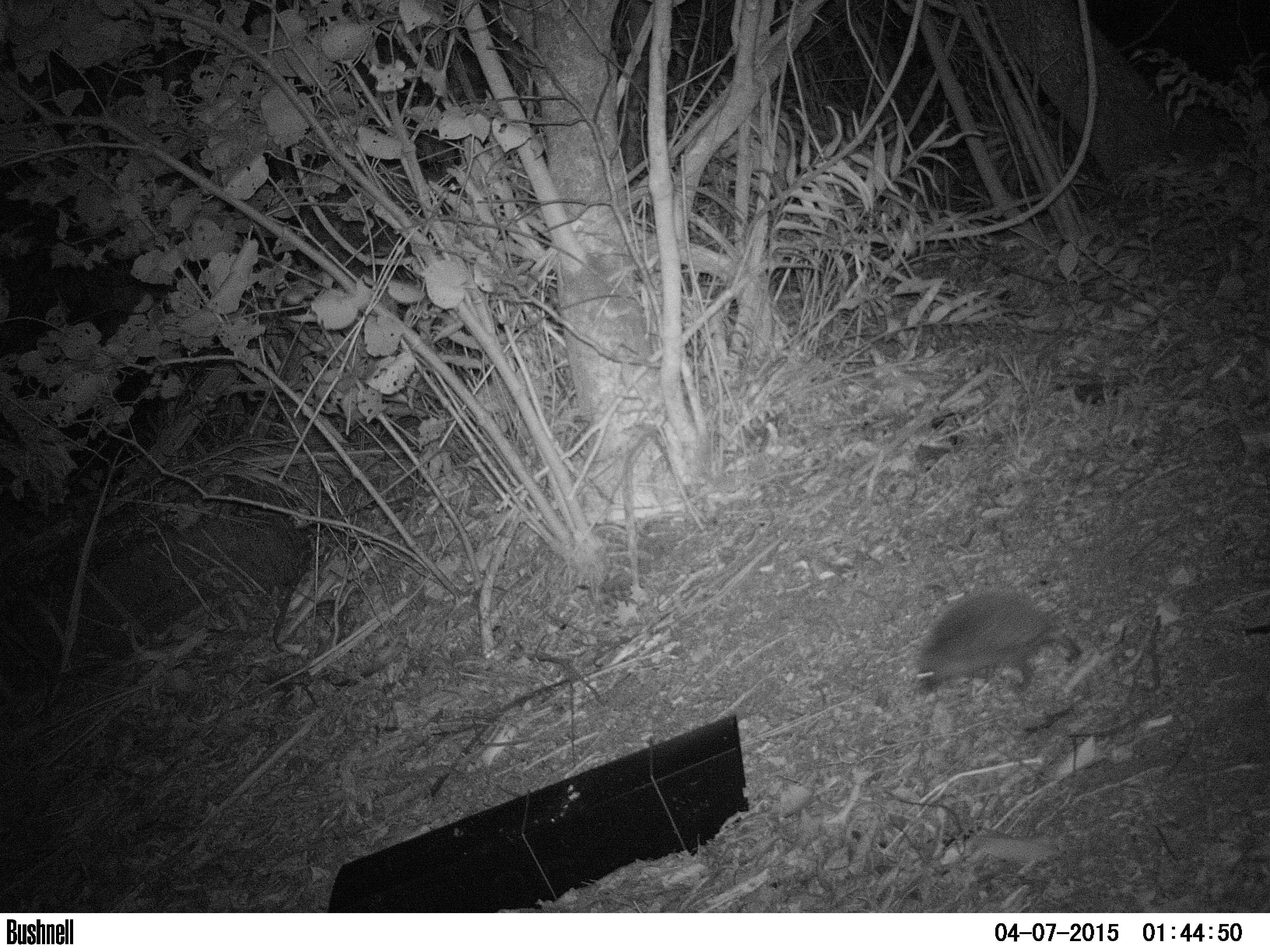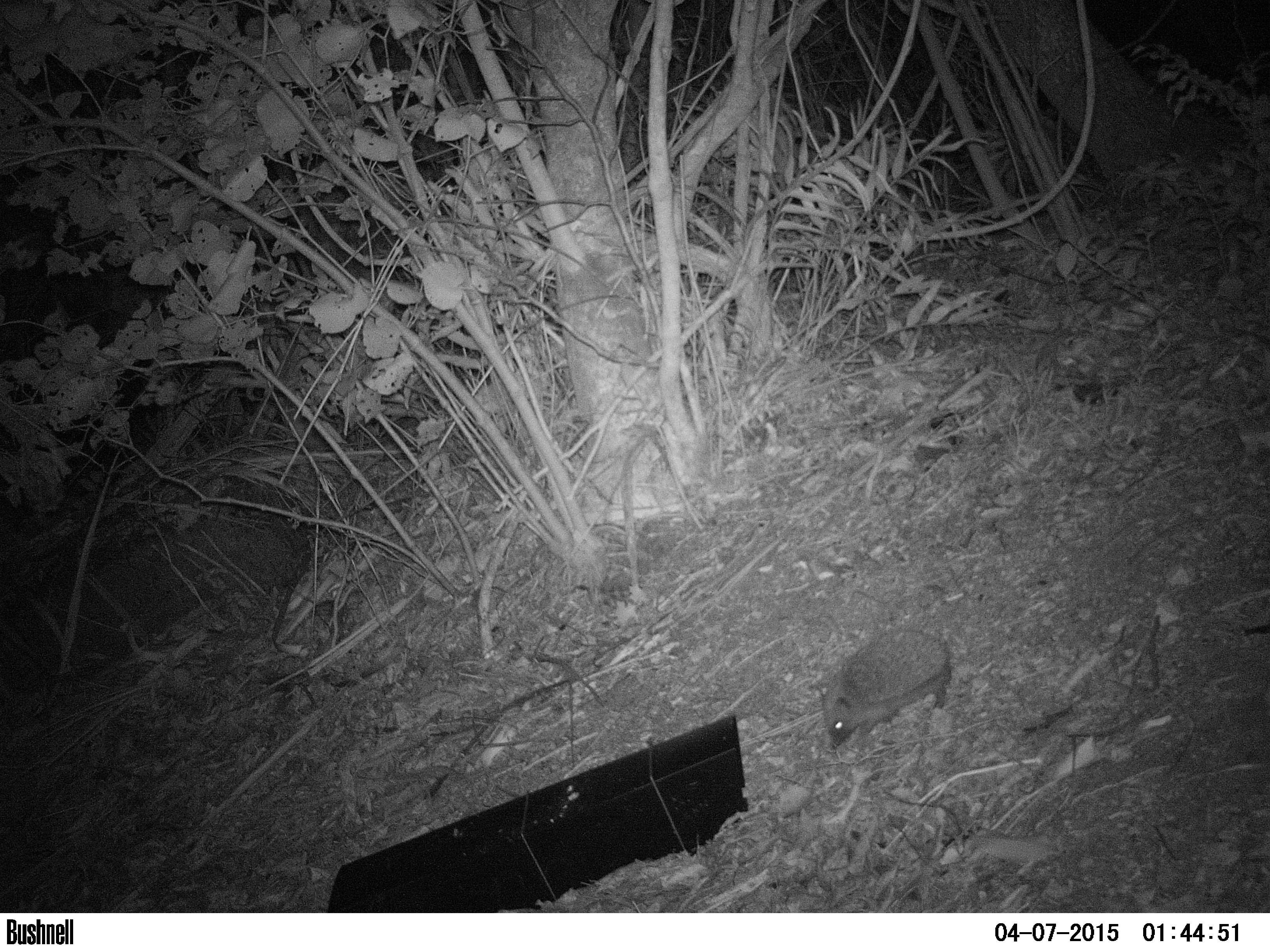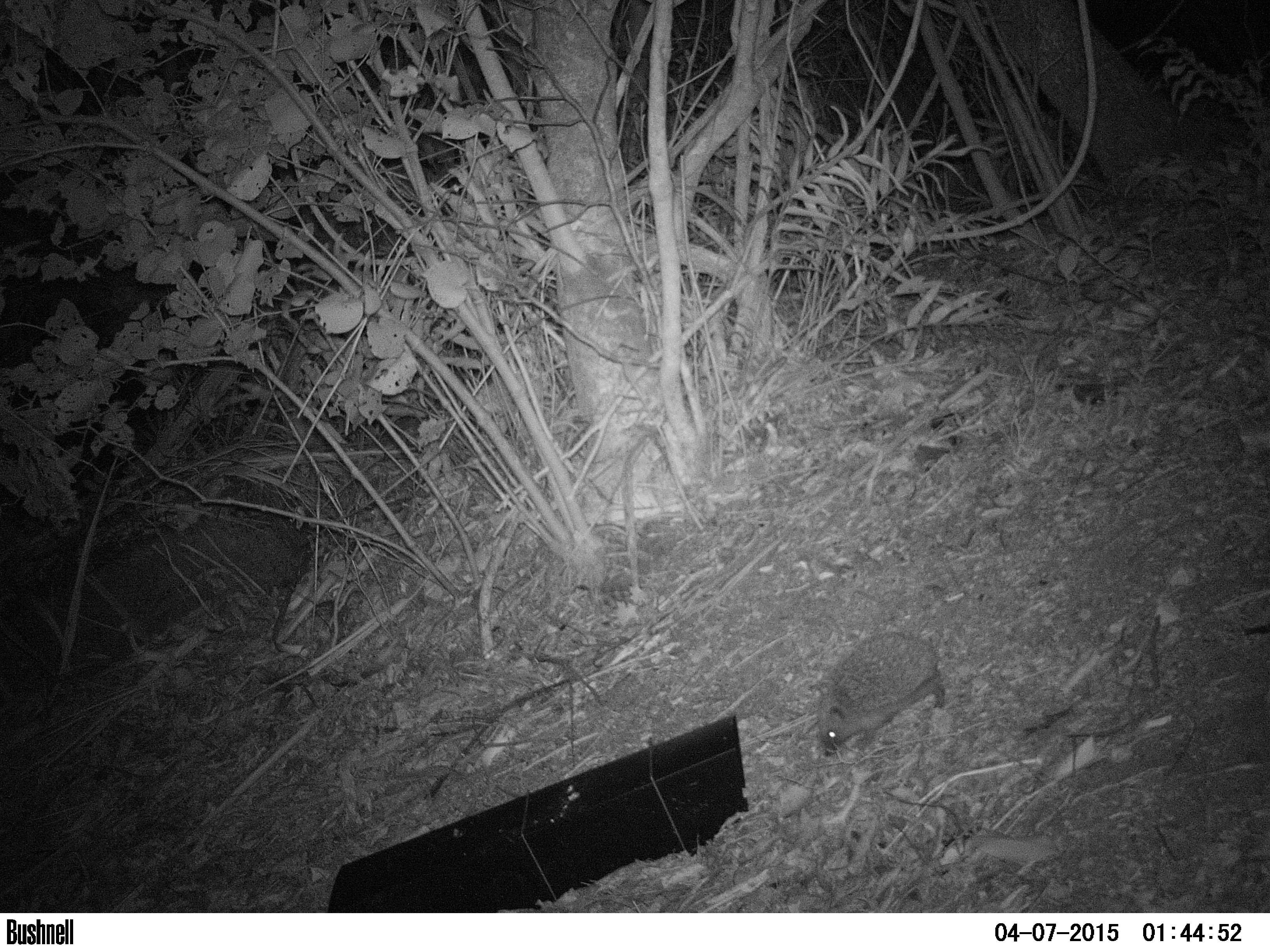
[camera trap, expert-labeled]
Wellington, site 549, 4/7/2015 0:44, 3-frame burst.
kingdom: Animalia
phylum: Chordata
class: Mammalia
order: Eulipotyphla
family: Erinaceidae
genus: Erinaceus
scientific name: Erinaceus europaeus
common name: hedgehog